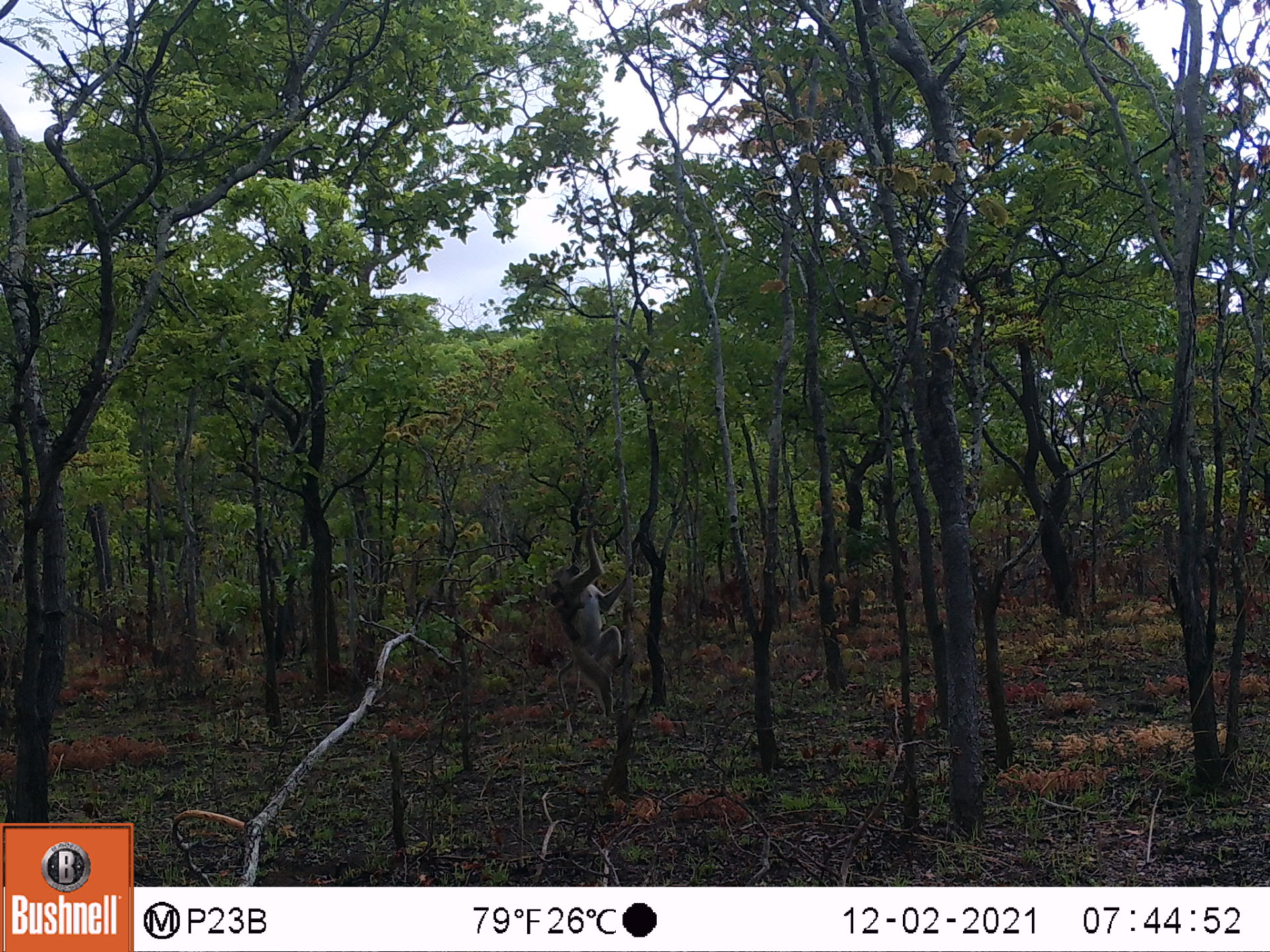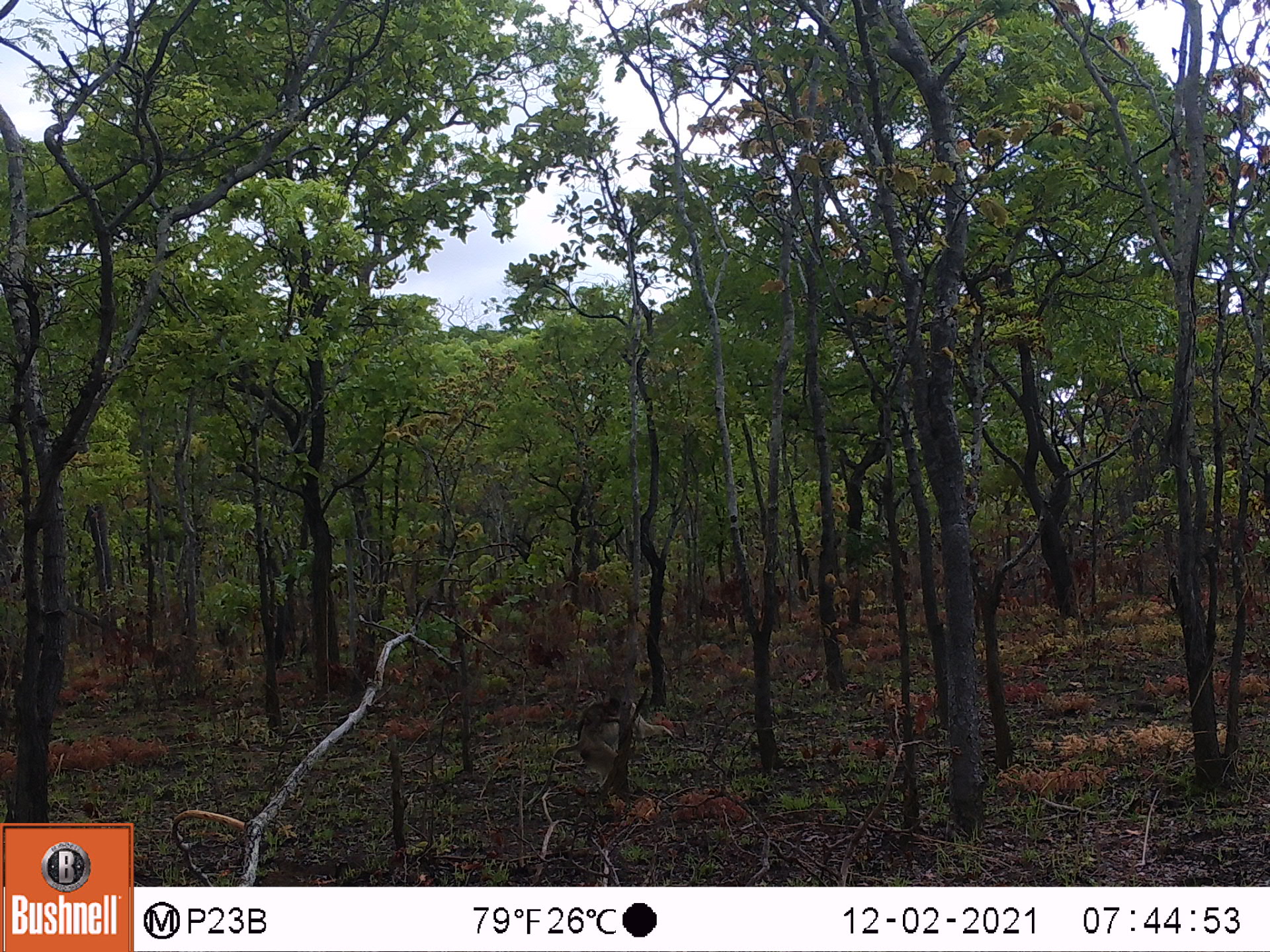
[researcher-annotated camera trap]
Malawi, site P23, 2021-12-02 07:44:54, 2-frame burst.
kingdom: Animalia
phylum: Chordata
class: Mammalia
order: Primates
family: Cercopithecidae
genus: Papio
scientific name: Papio cynocephalus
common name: yellow baboon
Yellow baboon (Papio cynocephalus), count 2.